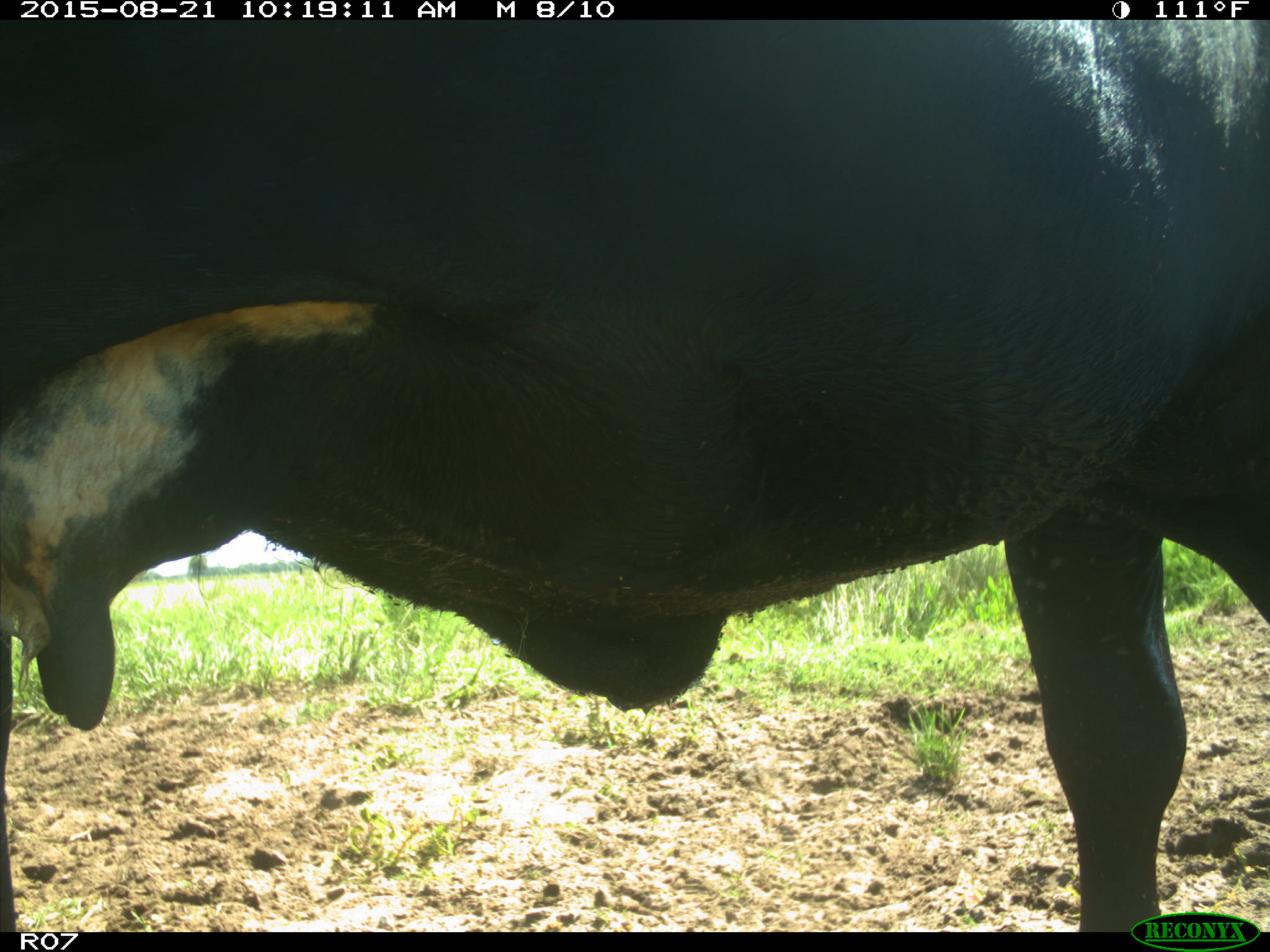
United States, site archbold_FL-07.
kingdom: Animalia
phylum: Chordata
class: Mammalia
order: Artiodactyla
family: Bovidae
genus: Bos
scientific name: Bos taurus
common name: domestic cow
Bos taurus (domestic cow).